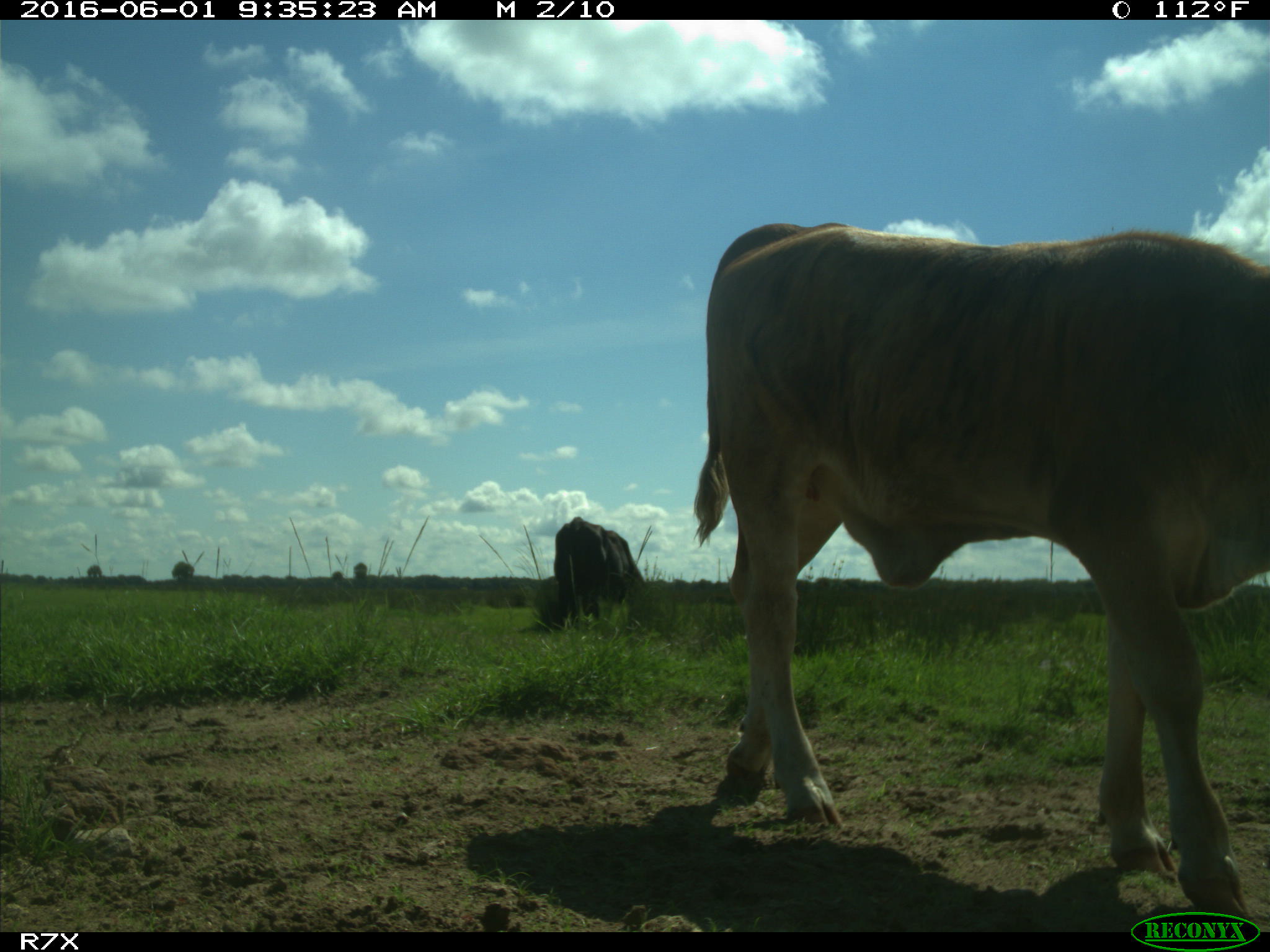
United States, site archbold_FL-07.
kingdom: Animalia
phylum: Chordata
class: Mammalia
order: Artiodactyla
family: Bovidae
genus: Bos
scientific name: Bos taurus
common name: domestic cow